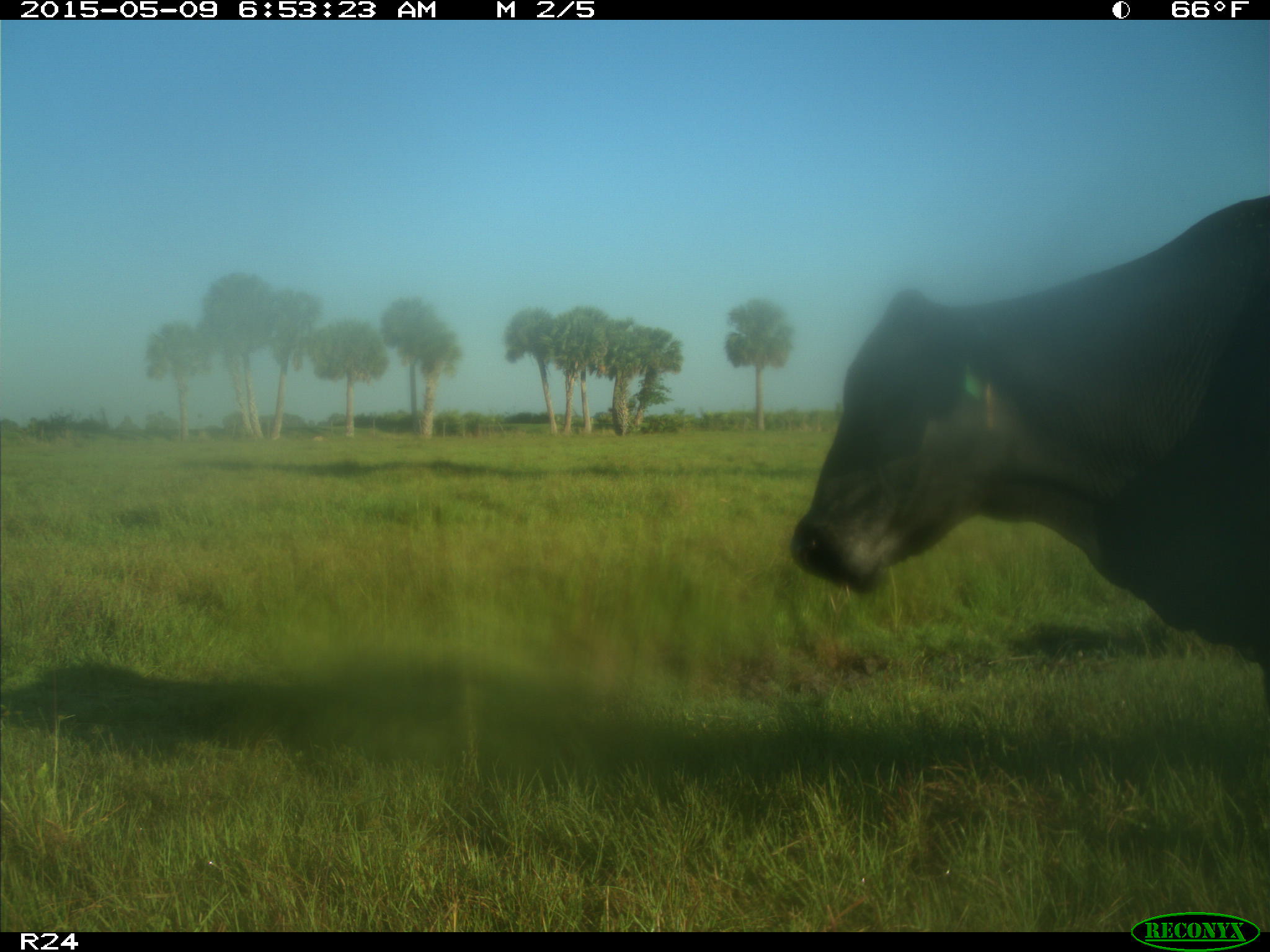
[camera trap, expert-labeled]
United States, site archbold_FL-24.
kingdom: Animalia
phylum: Chordata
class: Mammalia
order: Artiodactyla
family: Bovidae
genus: Bos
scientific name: Bos taurus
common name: domestic cow